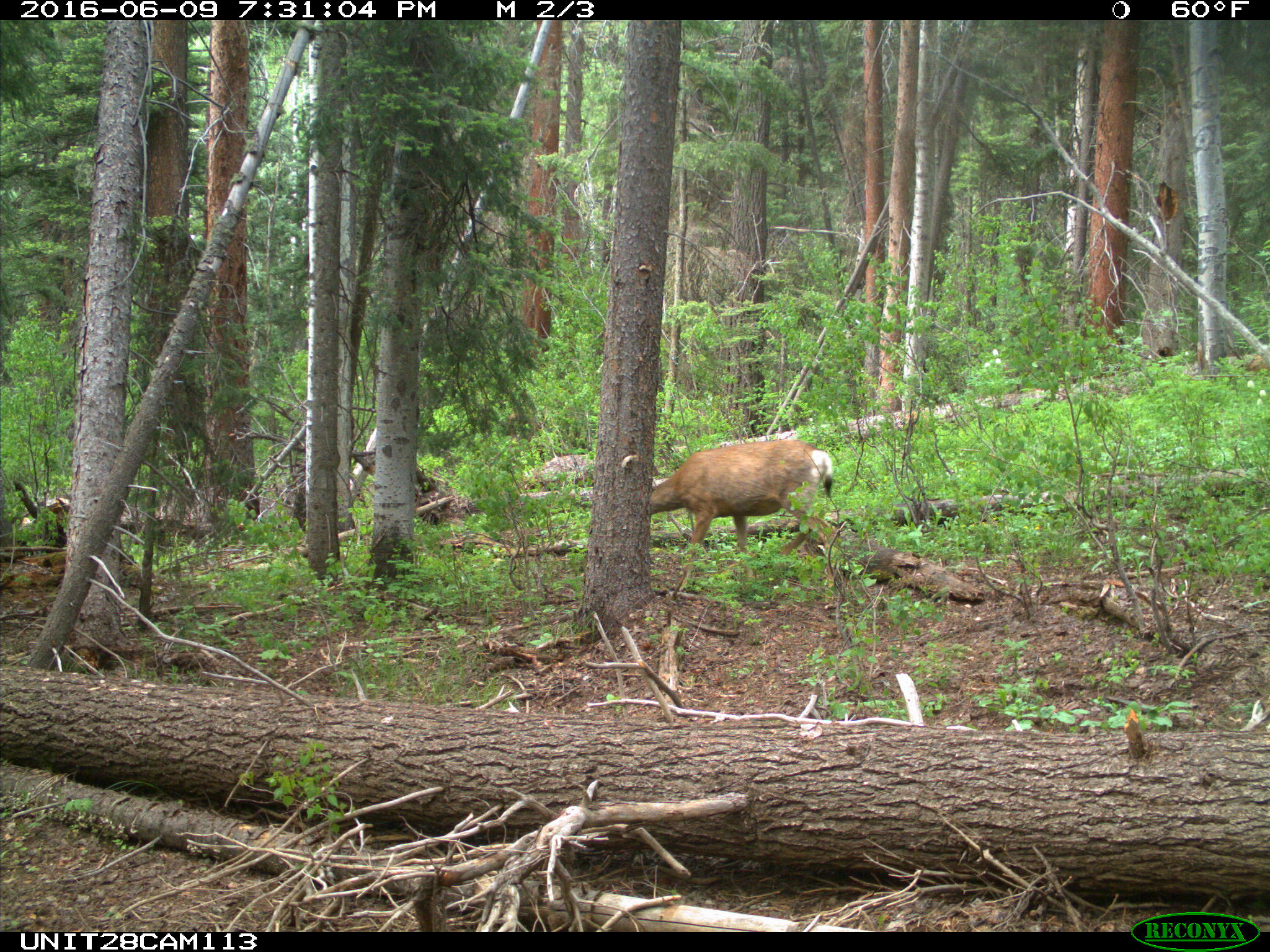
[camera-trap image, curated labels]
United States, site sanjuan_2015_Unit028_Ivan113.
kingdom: Animalia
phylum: Chordata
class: Mammalia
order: Artiodactyla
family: Cervidae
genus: Odocoileus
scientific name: Odocoileus hemionus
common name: mule deer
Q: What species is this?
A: Odocoileus hemionus (mule deer).